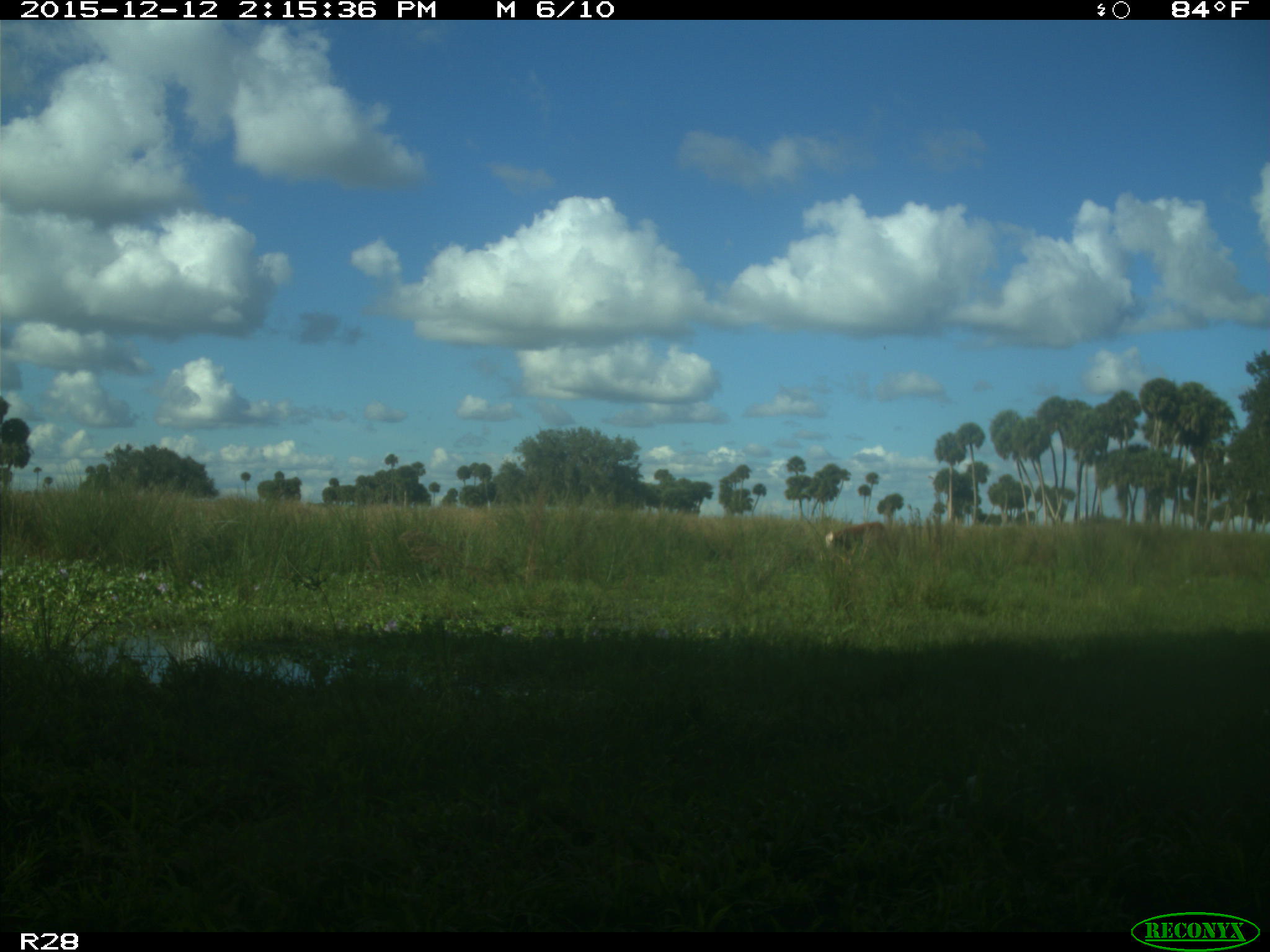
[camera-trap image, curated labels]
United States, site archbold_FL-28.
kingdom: Animalia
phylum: Chordata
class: Mammalia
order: Artiodactyla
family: Bovidae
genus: Bos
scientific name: Bos taurus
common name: domestic cow